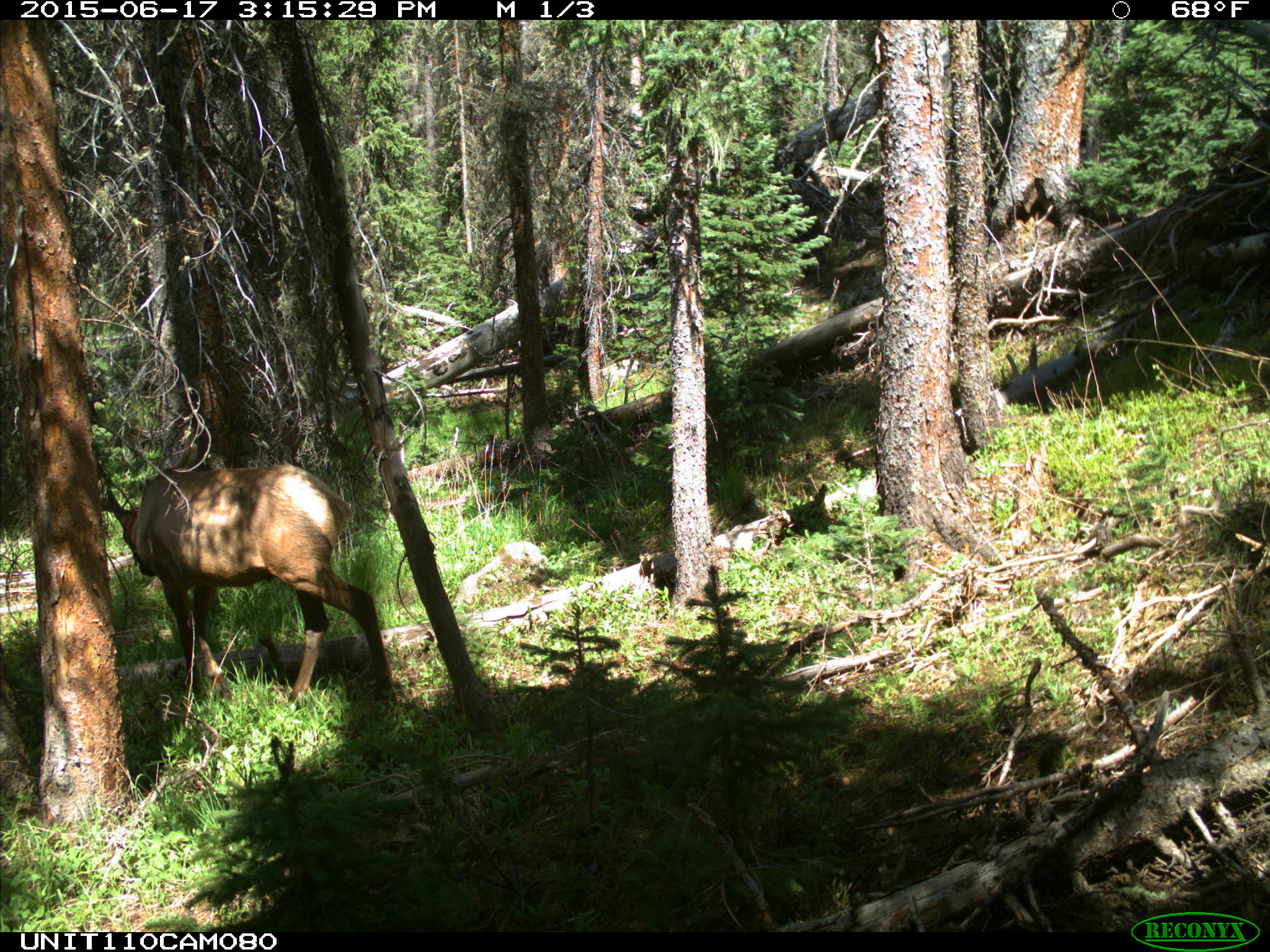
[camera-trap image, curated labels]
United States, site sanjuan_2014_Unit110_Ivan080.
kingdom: Animalia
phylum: Chordata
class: Mammalia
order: Artiodactyla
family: Cervidae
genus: Cervus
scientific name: Cervus elaphus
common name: red deer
Cervus elaphus (red deer).